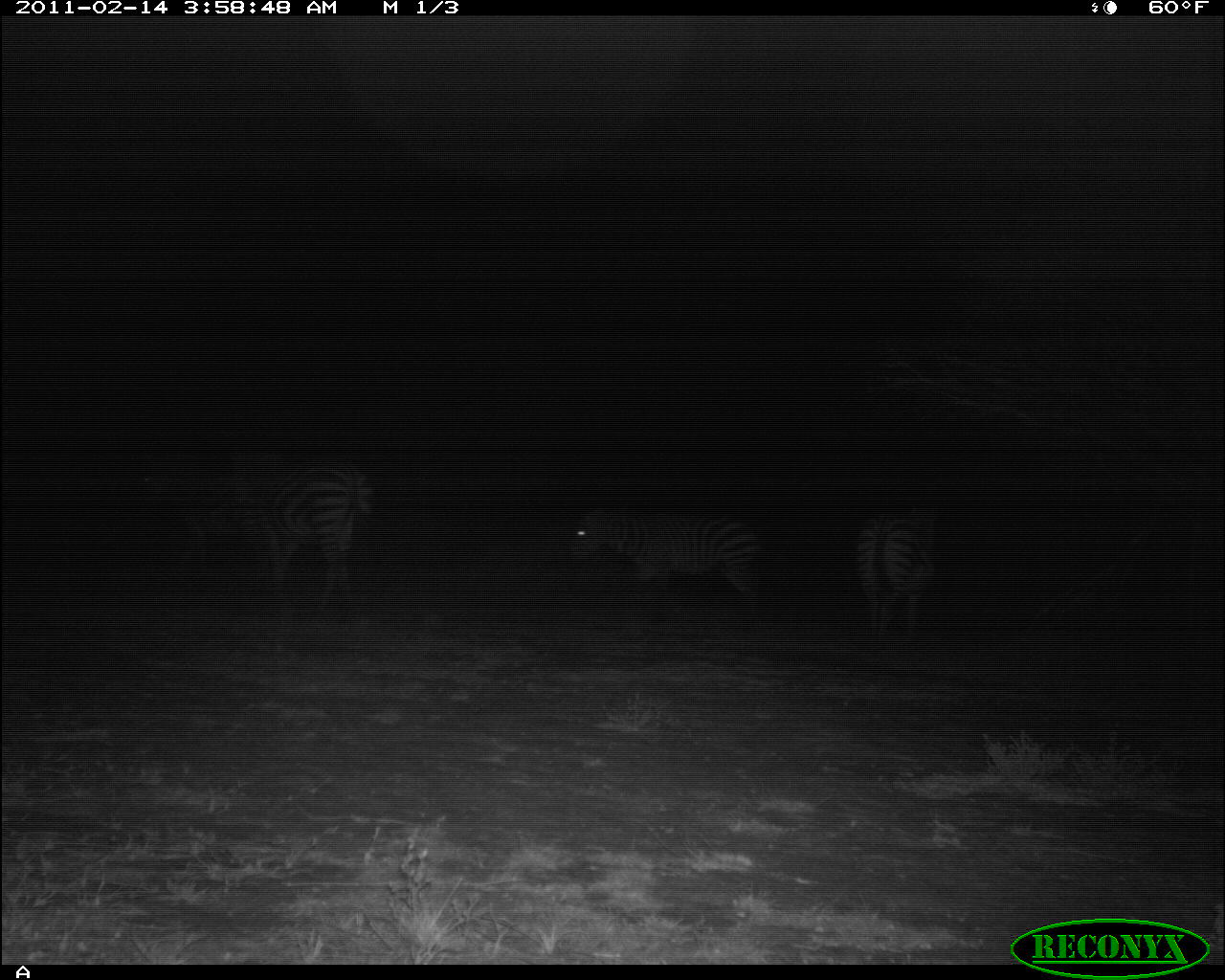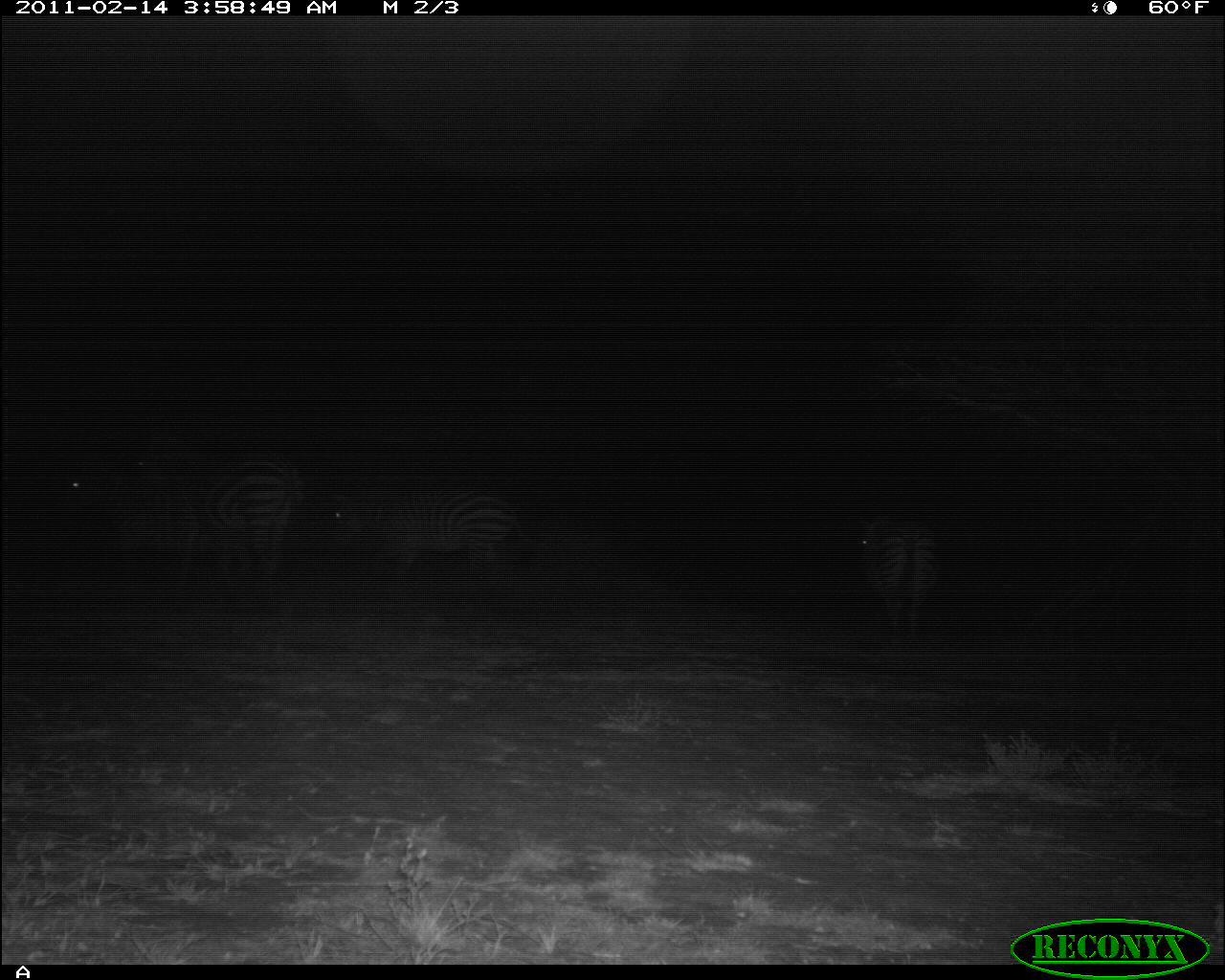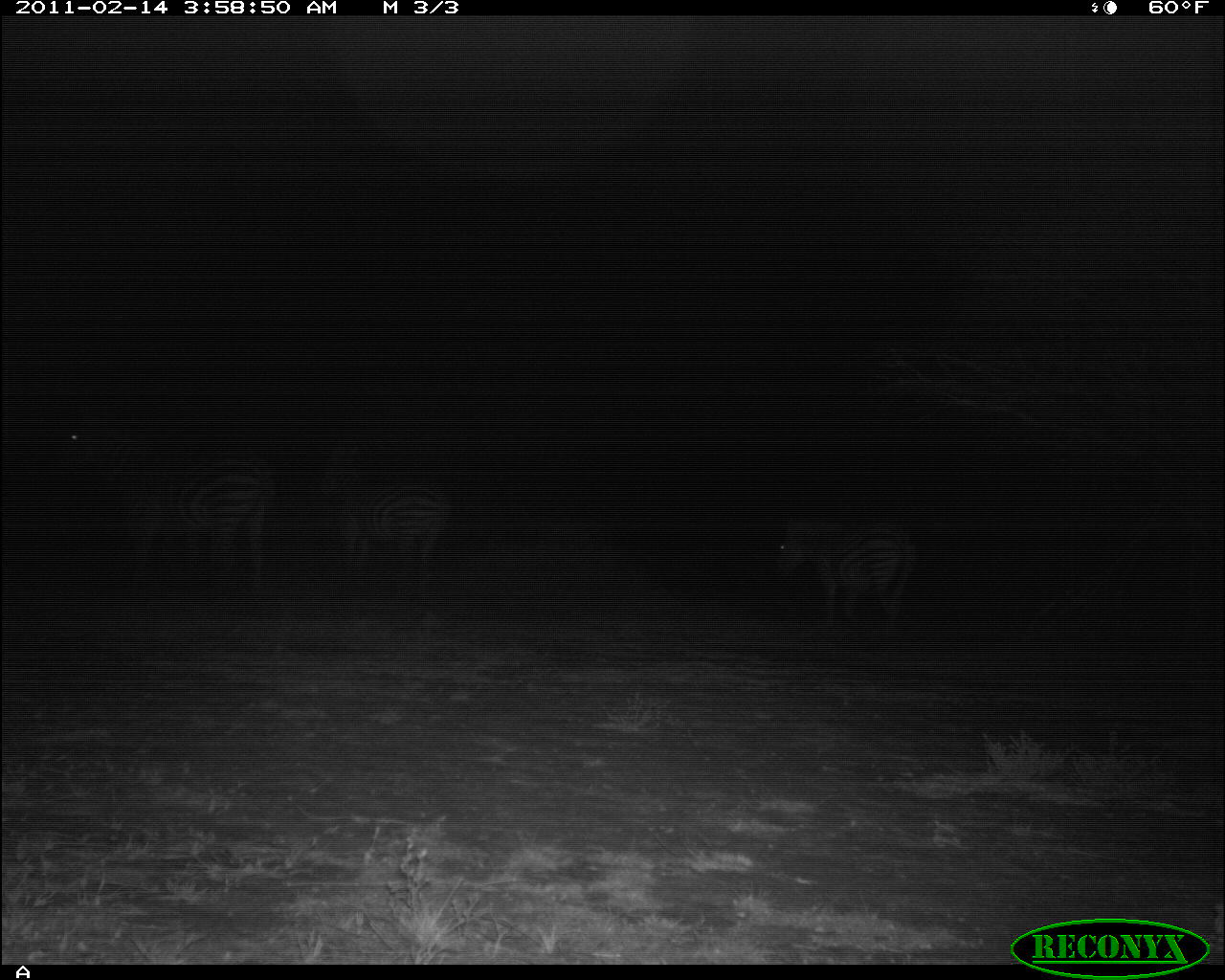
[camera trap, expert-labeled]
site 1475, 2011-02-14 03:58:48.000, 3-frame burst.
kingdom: Animalia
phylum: Chordata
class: Mammalia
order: Perissodactyla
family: Equidae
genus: Equus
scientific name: Equus quagga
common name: plains zebra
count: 3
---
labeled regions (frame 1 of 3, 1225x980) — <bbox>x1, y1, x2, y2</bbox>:
equus quagga: <bbox>232, 449, 374, 606</bbox>; <bbox>563, 505, 752, 615</bbox>; <bbox>854, 505, 937, 643</bbox>; <bbox>137, 459, 239, 564</bbox>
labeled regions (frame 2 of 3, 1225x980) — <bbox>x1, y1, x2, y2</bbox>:
equus quagga: <bbox>131, 445, 301, 602</bbox>; <bbox>337, 490, 535, 601</bbox>; <bbox>65, 455, 173, 572</bbox>; <bbox>864, 517, 939, 646</bbox>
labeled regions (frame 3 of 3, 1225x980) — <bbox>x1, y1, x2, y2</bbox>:
equus quagga: <bbox>47, 412, 279, 590</bbox>; <bbox>319, 446, 448, 586</bbox>; <bbox>778, 512, 919, 628</bbox>